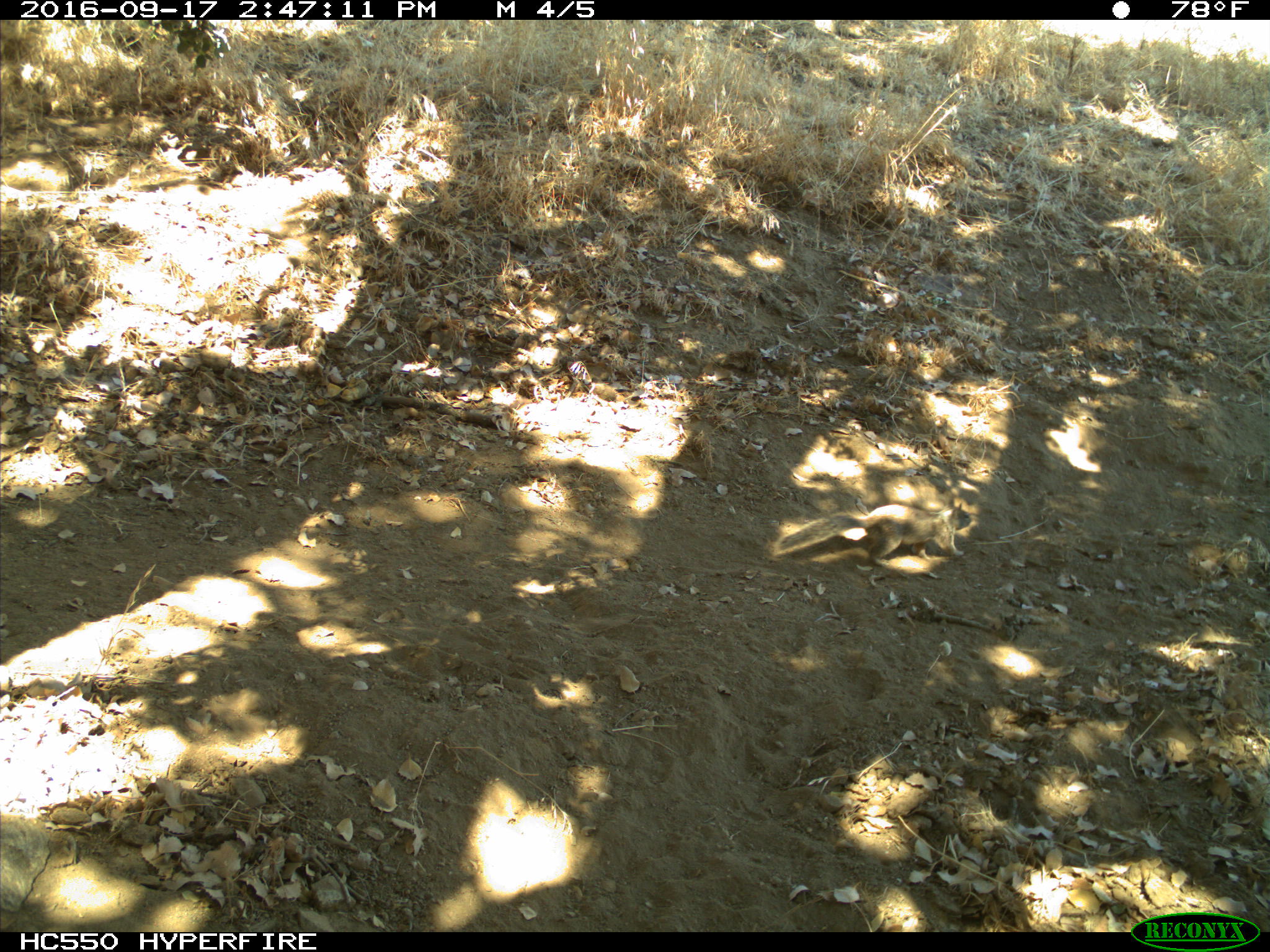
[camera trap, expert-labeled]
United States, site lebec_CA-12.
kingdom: Animalia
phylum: Chordata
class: Mammalia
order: Rodentia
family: Sciuridae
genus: Otospermophilus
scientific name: Otospermophilus beecheyi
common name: california ground squirrel